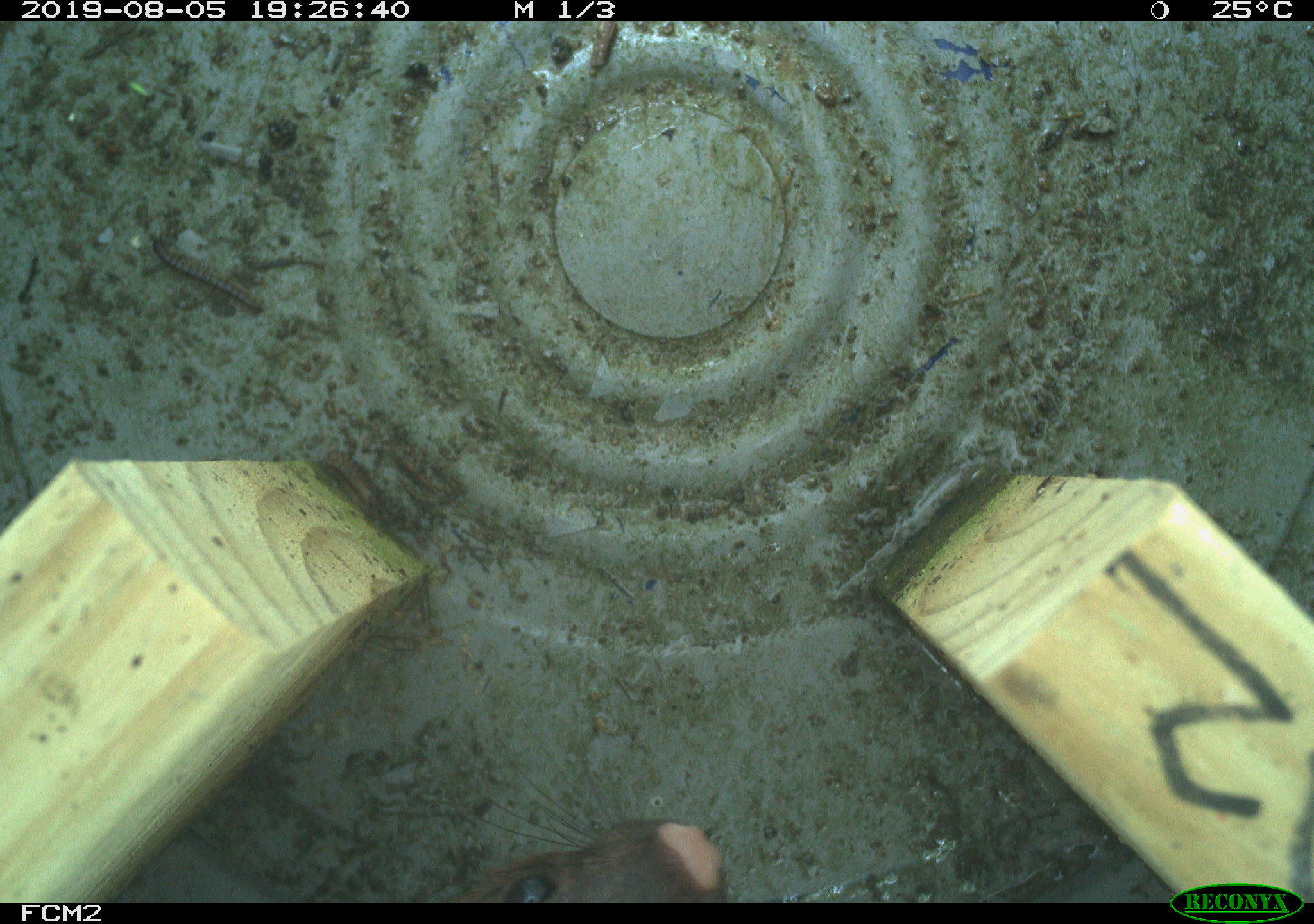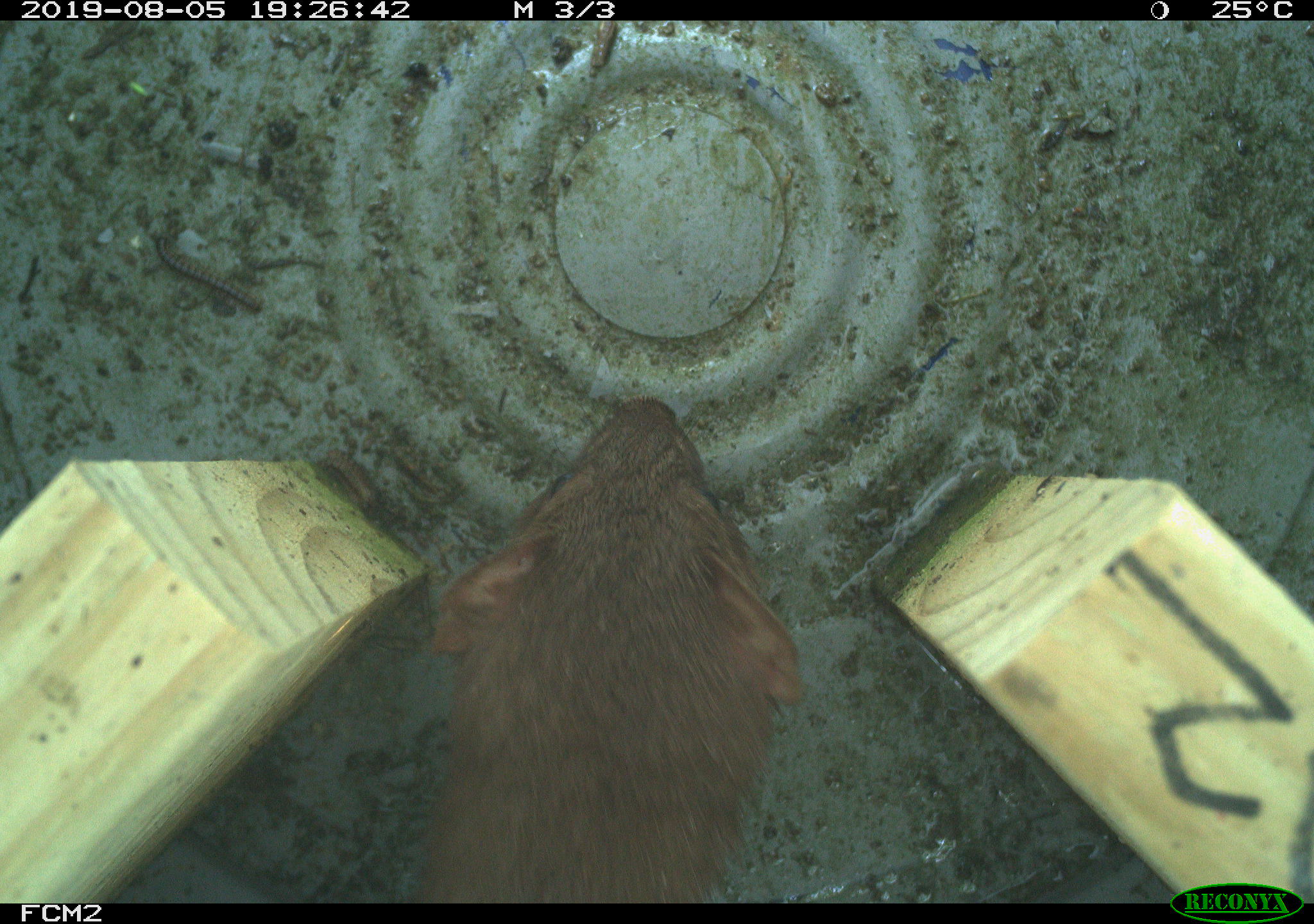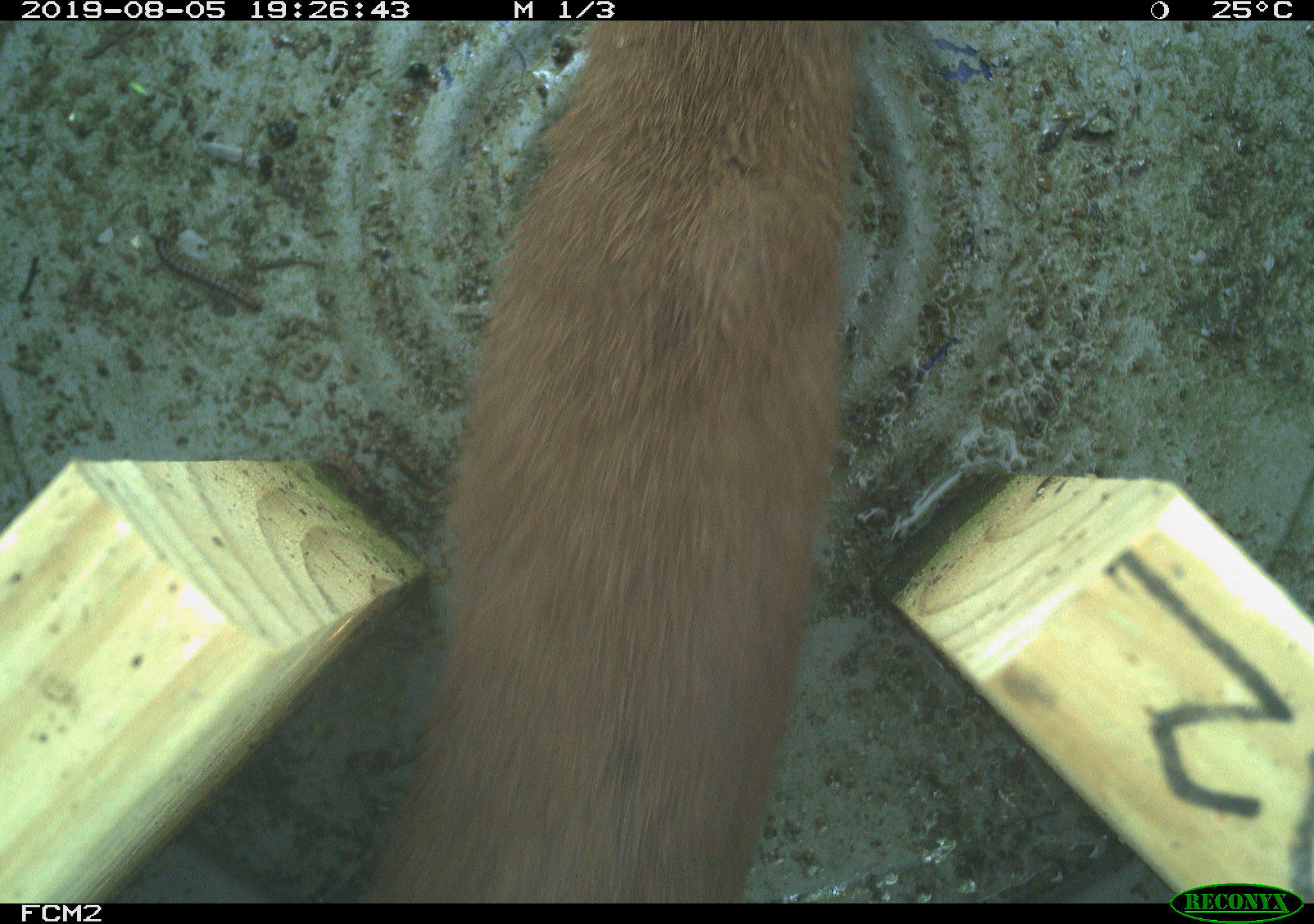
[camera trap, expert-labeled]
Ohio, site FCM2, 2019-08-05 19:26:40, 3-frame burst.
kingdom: Animalia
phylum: Chordata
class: Mammalia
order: Carnivora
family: Mustelidae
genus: Neogale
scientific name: Neogale frenata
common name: long-tailed weasel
Long-tailed weasel (Neogale frenata).